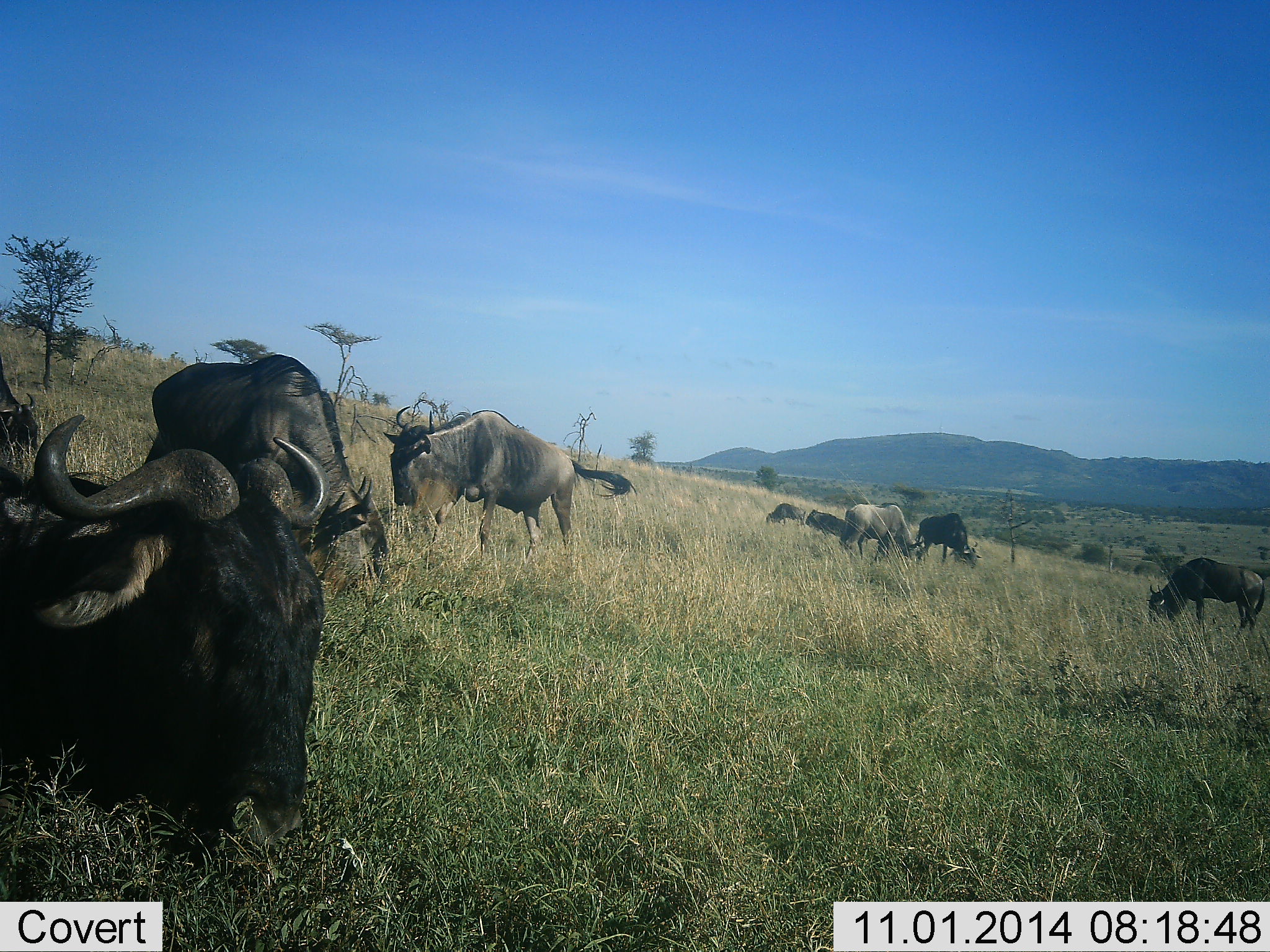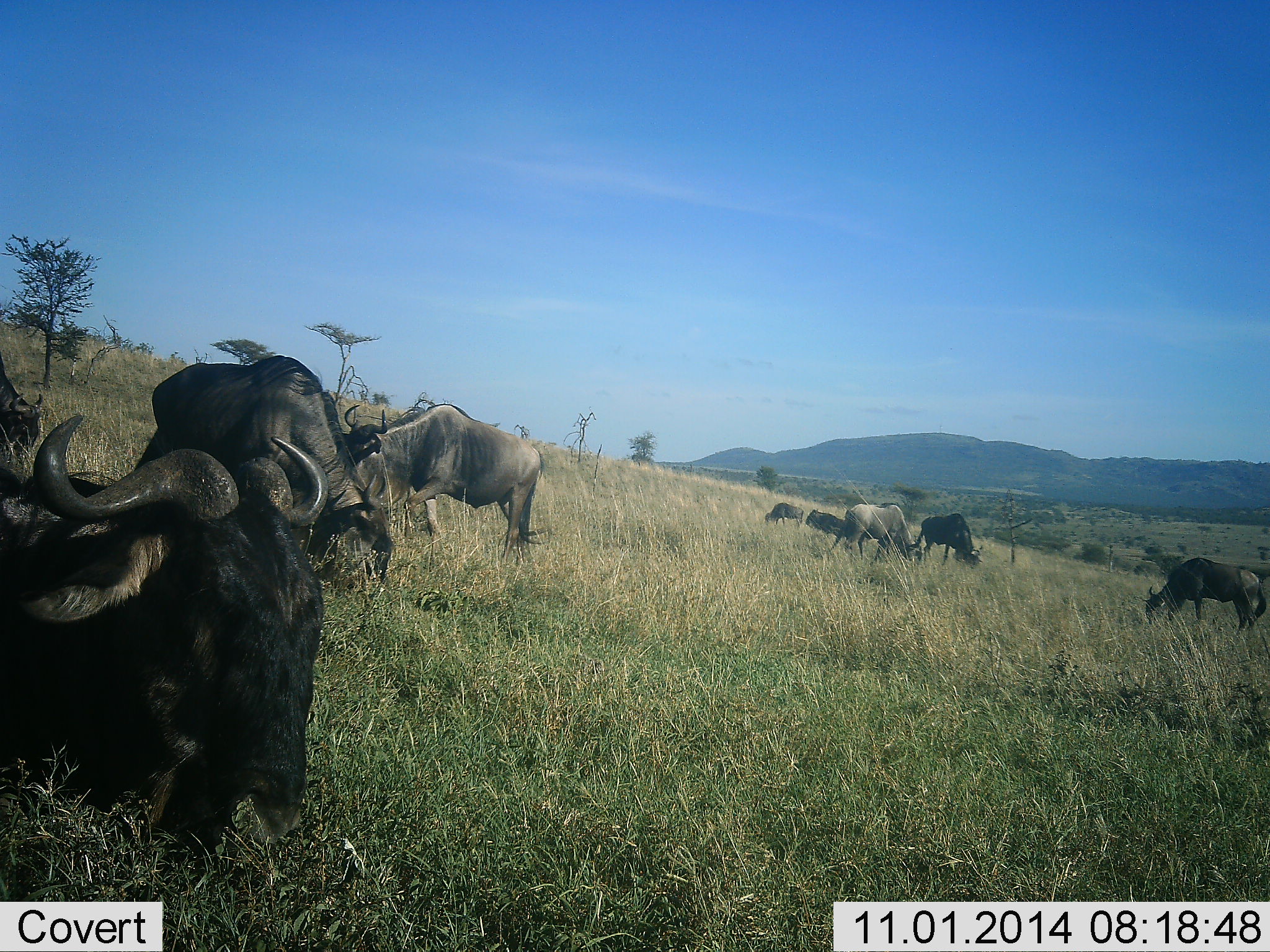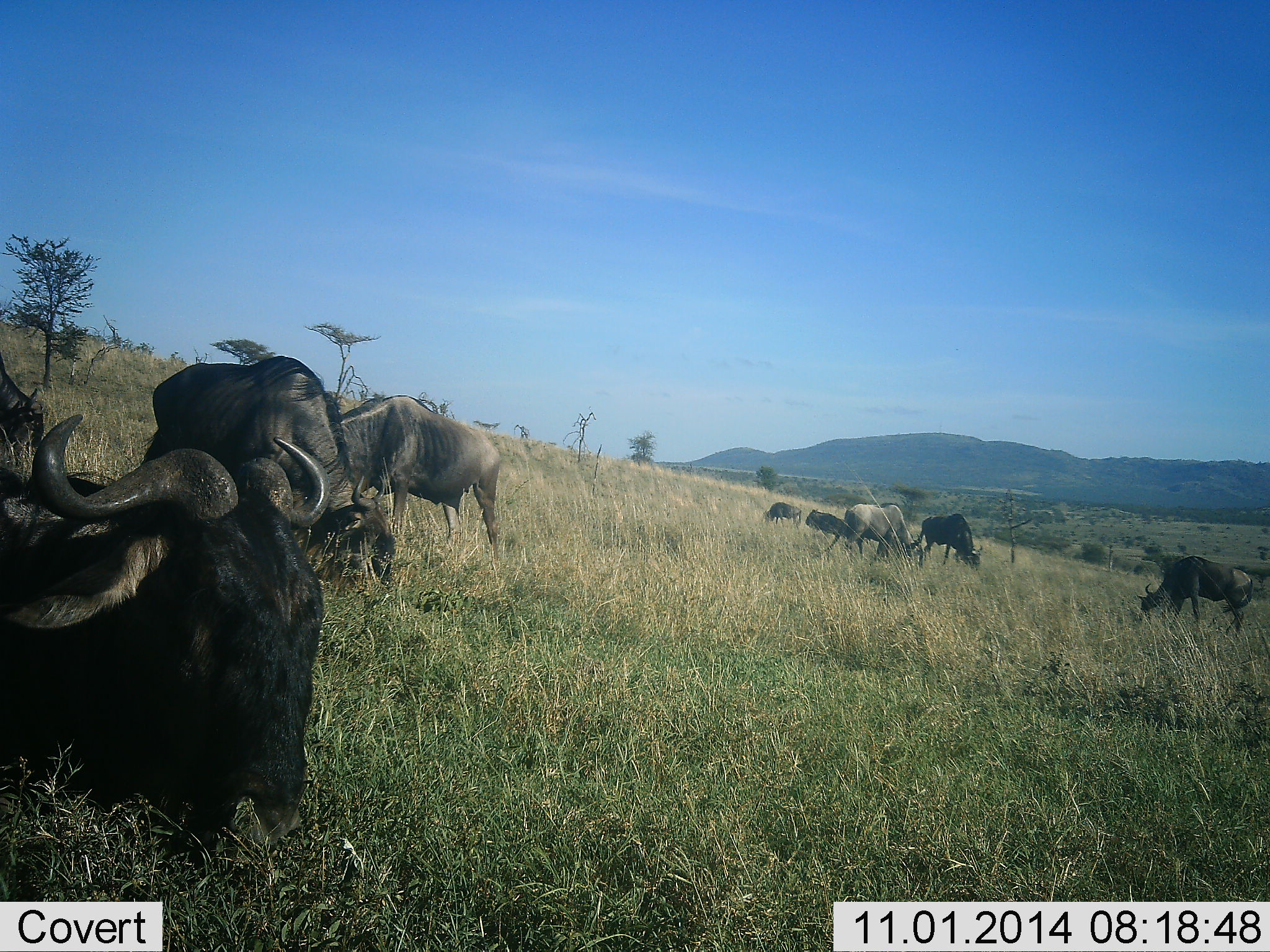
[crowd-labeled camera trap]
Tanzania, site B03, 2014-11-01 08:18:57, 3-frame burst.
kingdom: Animalia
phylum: Chordata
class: Mammalia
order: Artiodactyla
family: Bovidae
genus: Connochaetes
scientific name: Connochaetes taurinus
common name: blue wildebeest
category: wildebeest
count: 9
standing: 60%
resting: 50%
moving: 50%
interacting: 0%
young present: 0%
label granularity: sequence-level